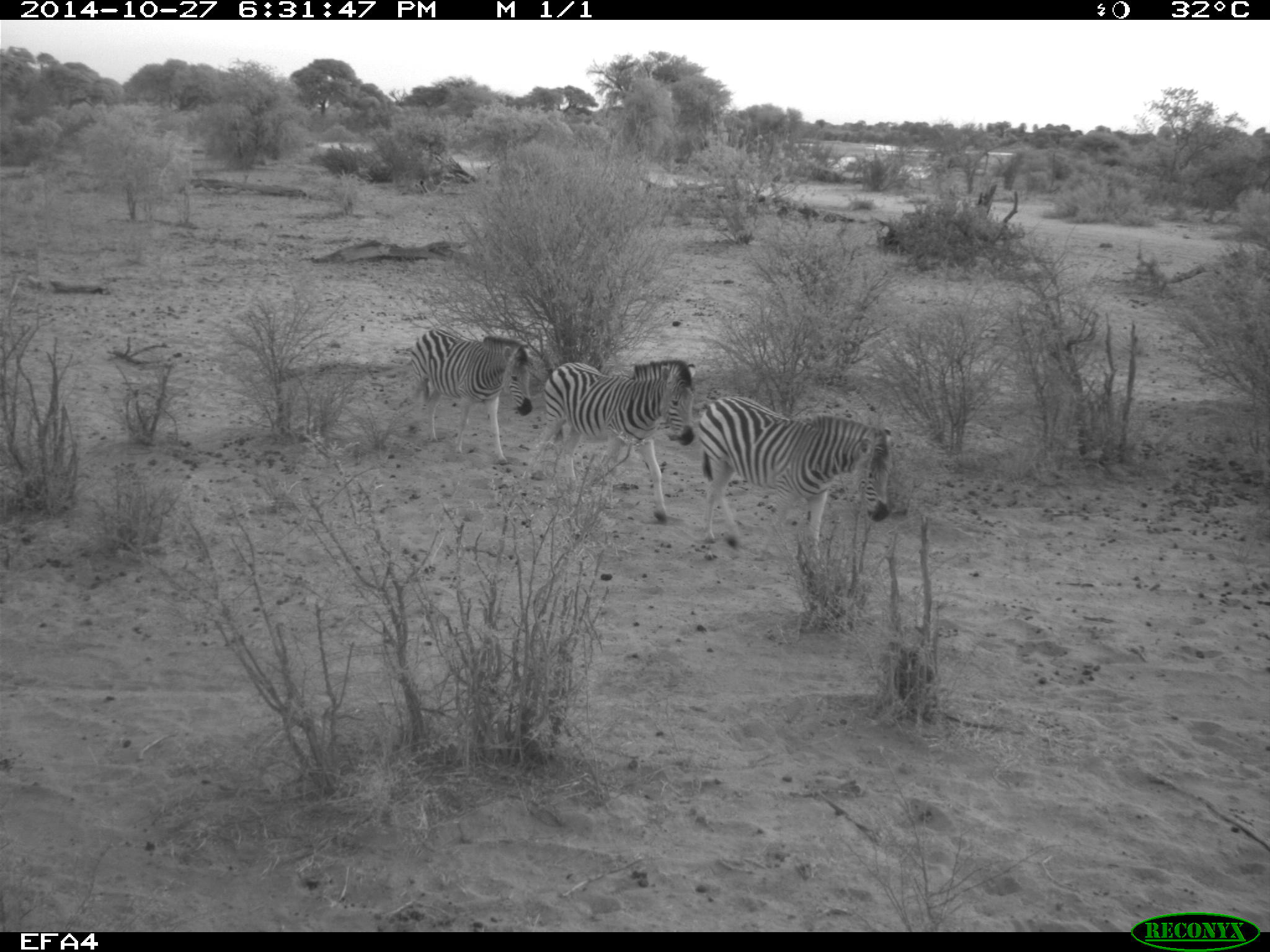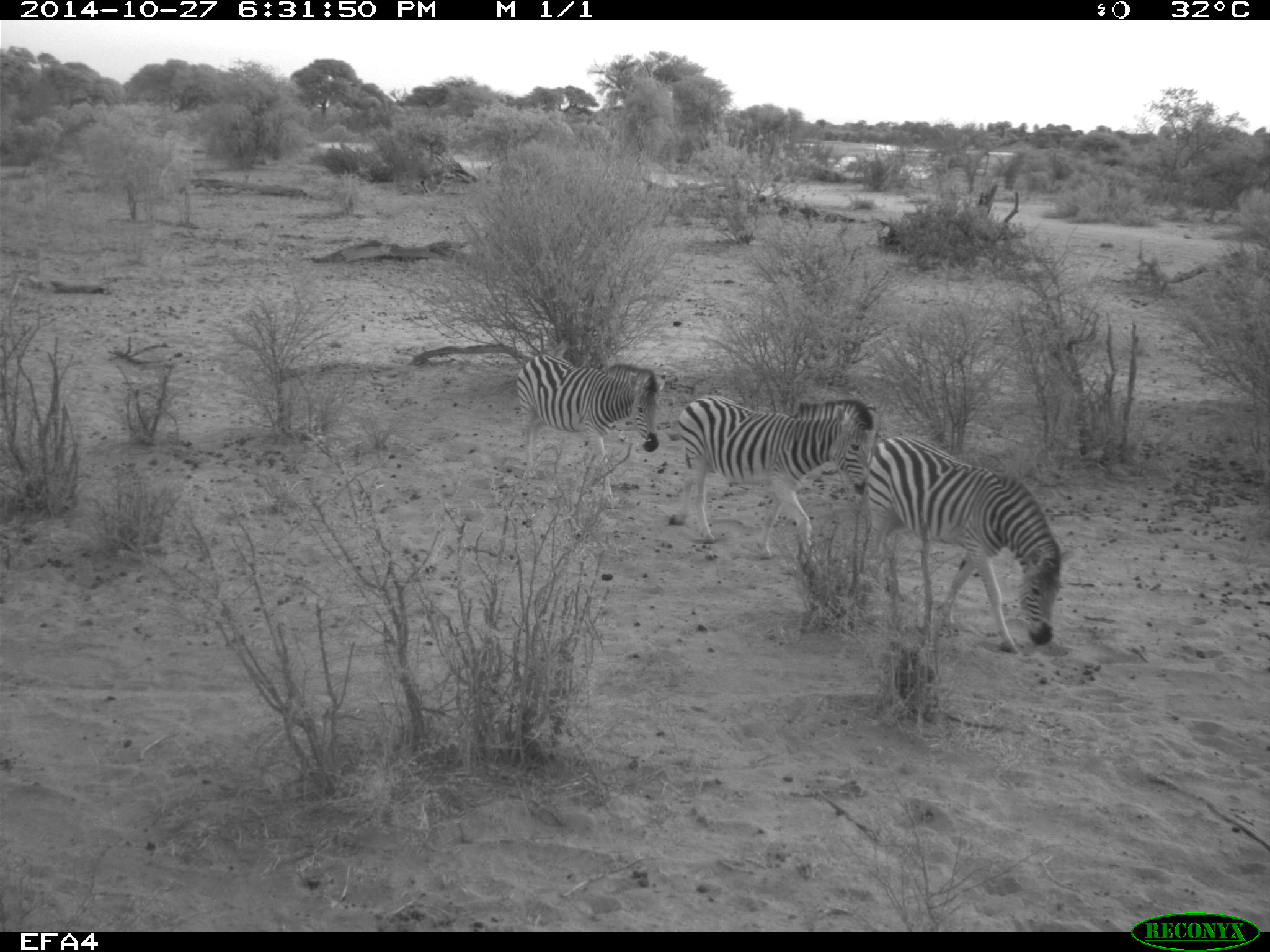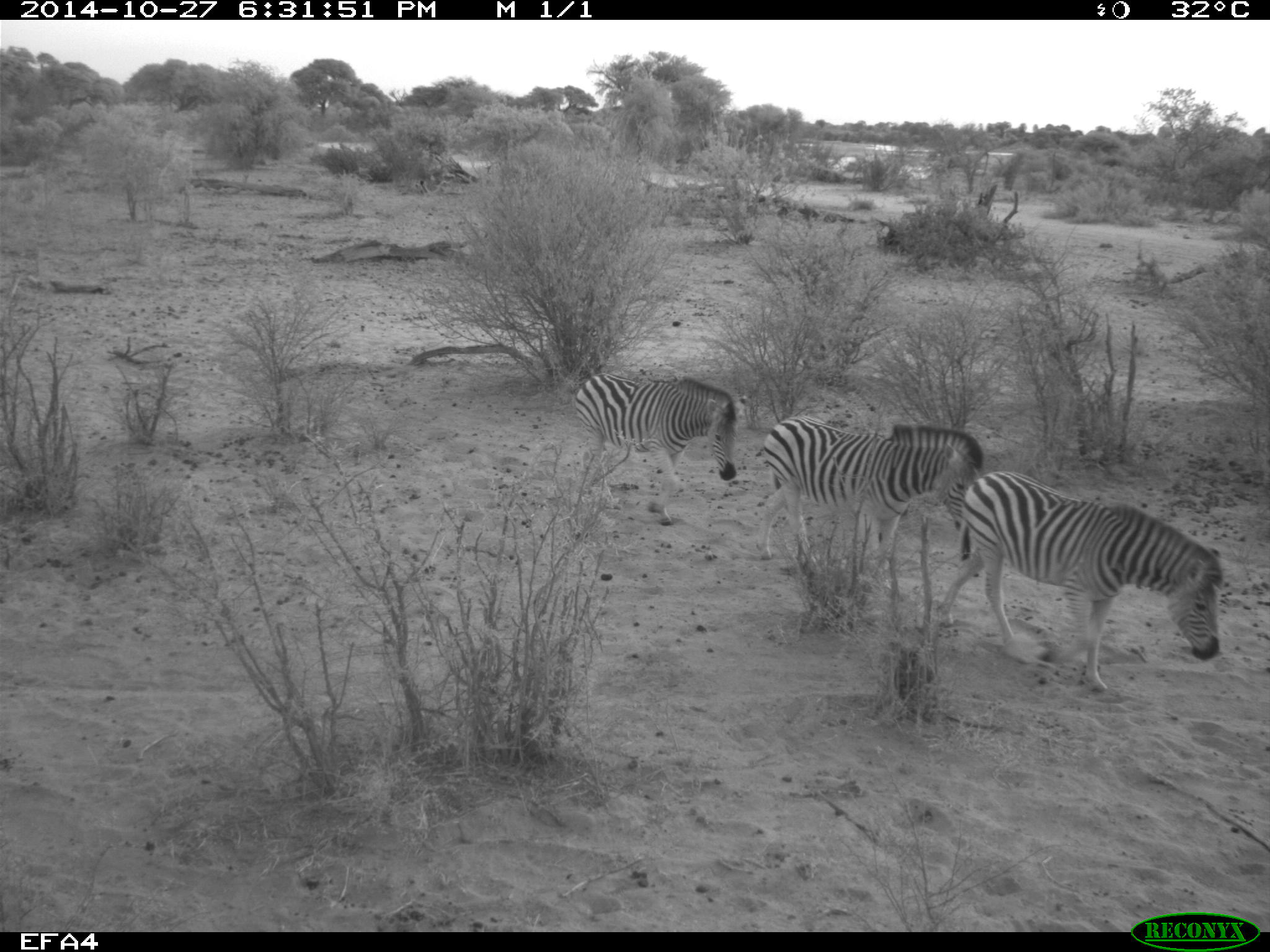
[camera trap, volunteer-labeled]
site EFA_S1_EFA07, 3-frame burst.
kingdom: Animalia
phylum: Chordata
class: Mammalia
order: Perissodactyla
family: Equidae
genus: Equus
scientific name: Equus quagga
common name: plains zebra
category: zebraplains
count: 3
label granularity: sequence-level